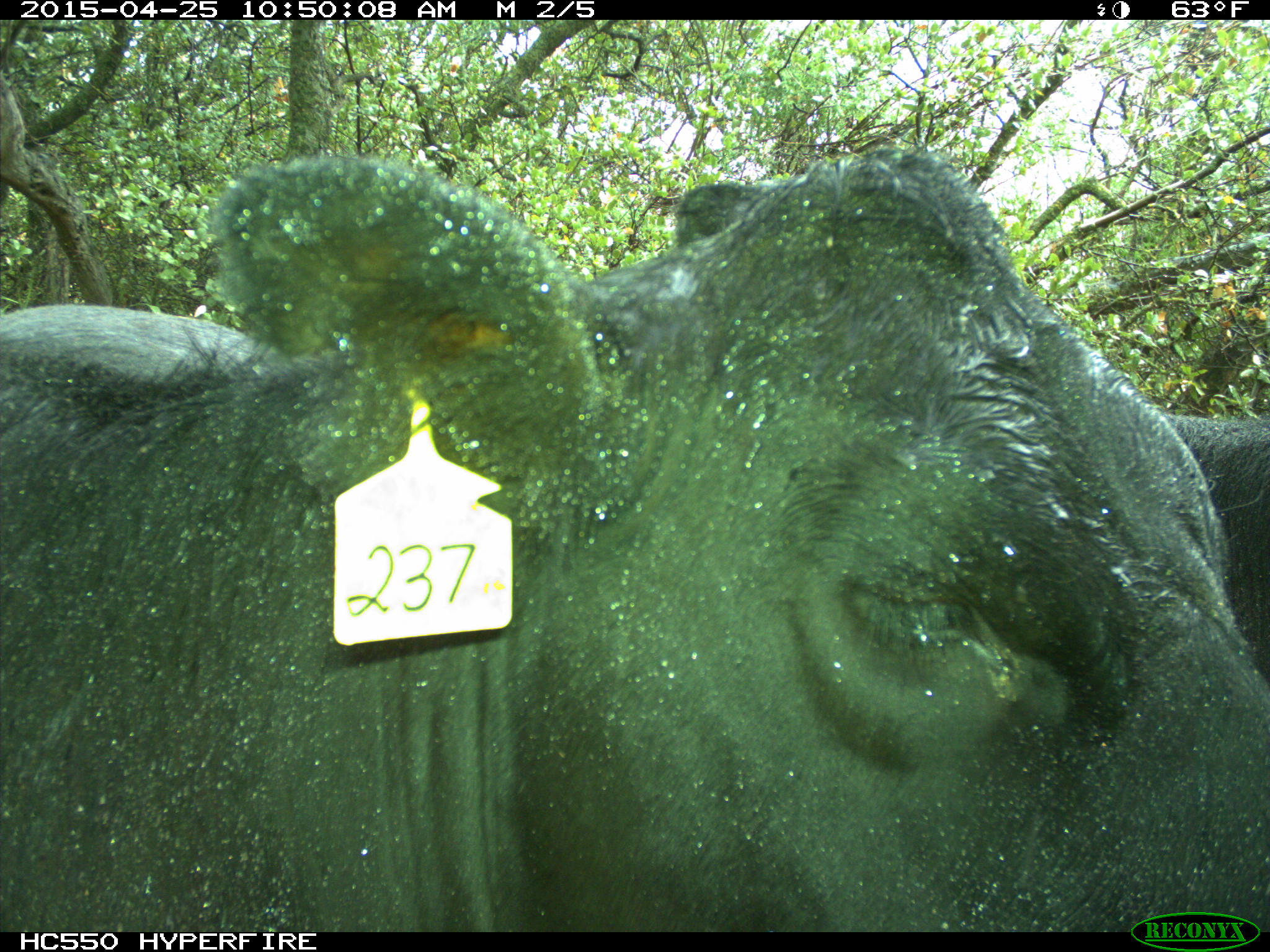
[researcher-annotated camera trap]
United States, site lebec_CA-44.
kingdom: Animalia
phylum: Chordata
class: Mammalia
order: Artiodactyla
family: Suidae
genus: Sus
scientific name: Sus scrofa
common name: wild boar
Sus scrofa (wild boar).